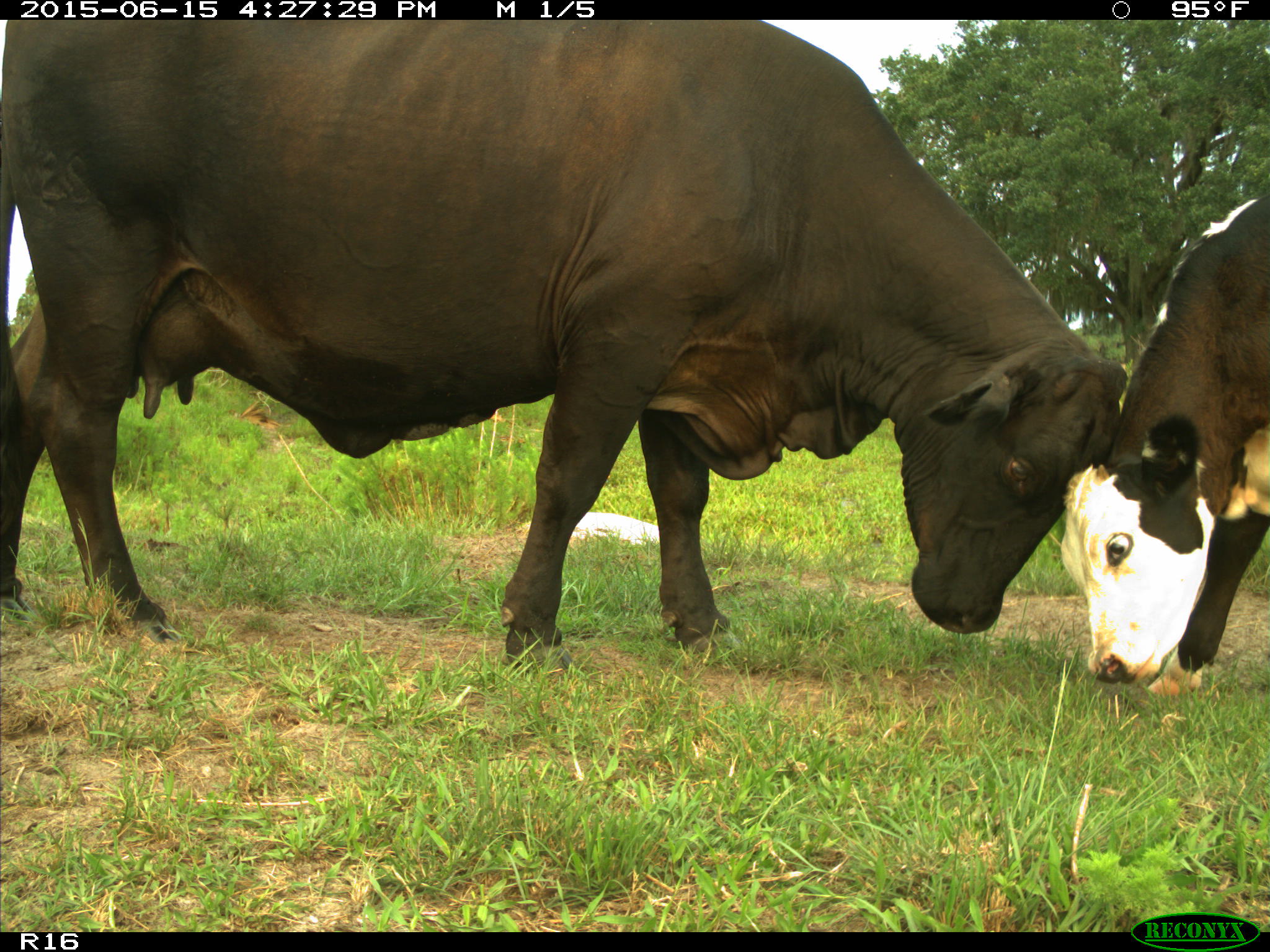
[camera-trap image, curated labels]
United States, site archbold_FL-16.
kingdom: Animalia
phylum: Chordata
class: Mammalia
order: Artiodactyla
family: Bovidae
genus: Bos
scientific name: Bos taurus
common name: domestic cow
Bos taurus (domestic cow).